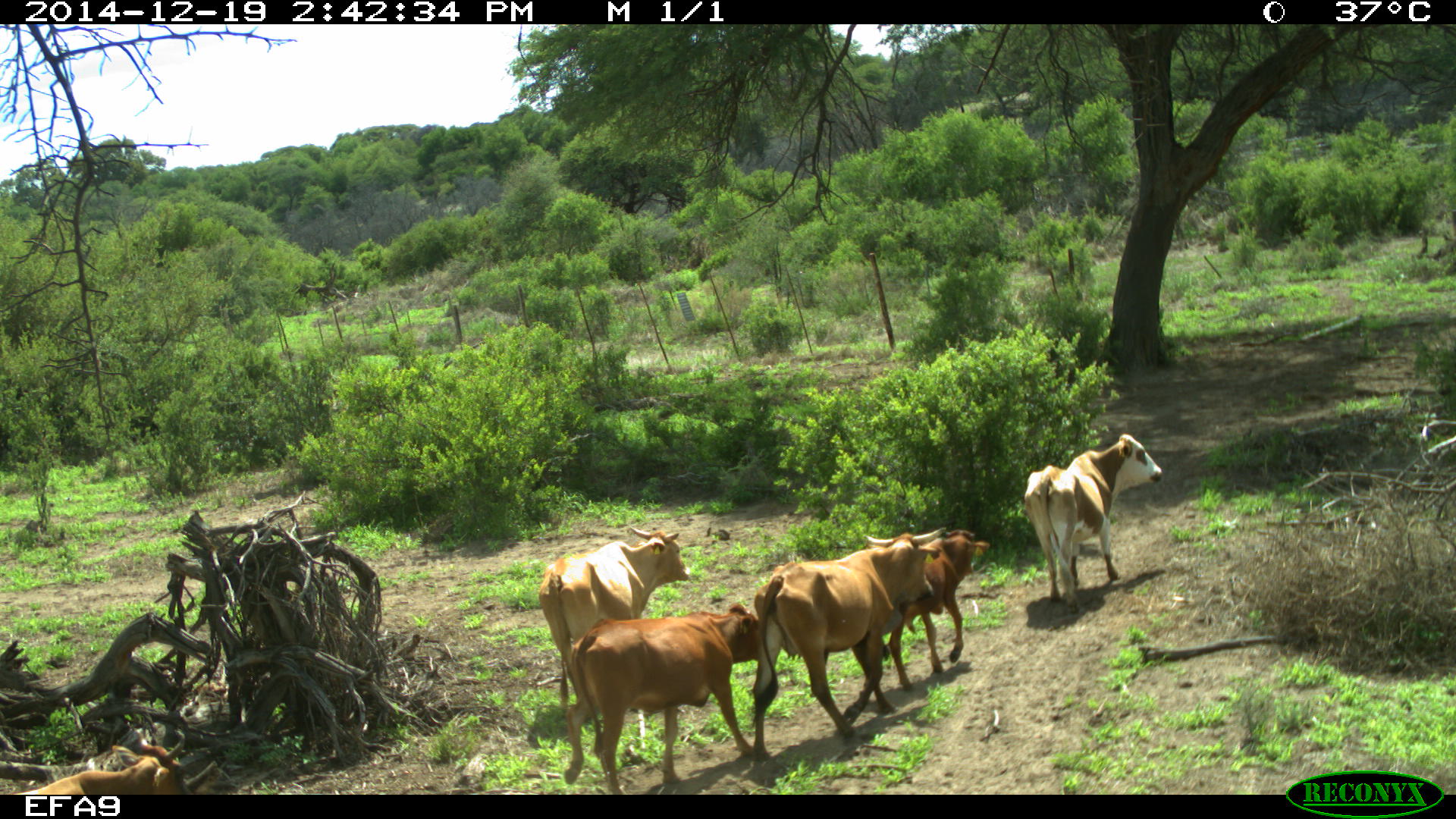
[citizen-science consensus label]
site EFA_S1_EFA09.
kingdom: Animalia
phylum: Chordata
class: Mammalia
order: Artiodactyla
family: Bovidae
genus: Bos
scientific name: Bos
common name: cattle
Cattle (Bos), count 6. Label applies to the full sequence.